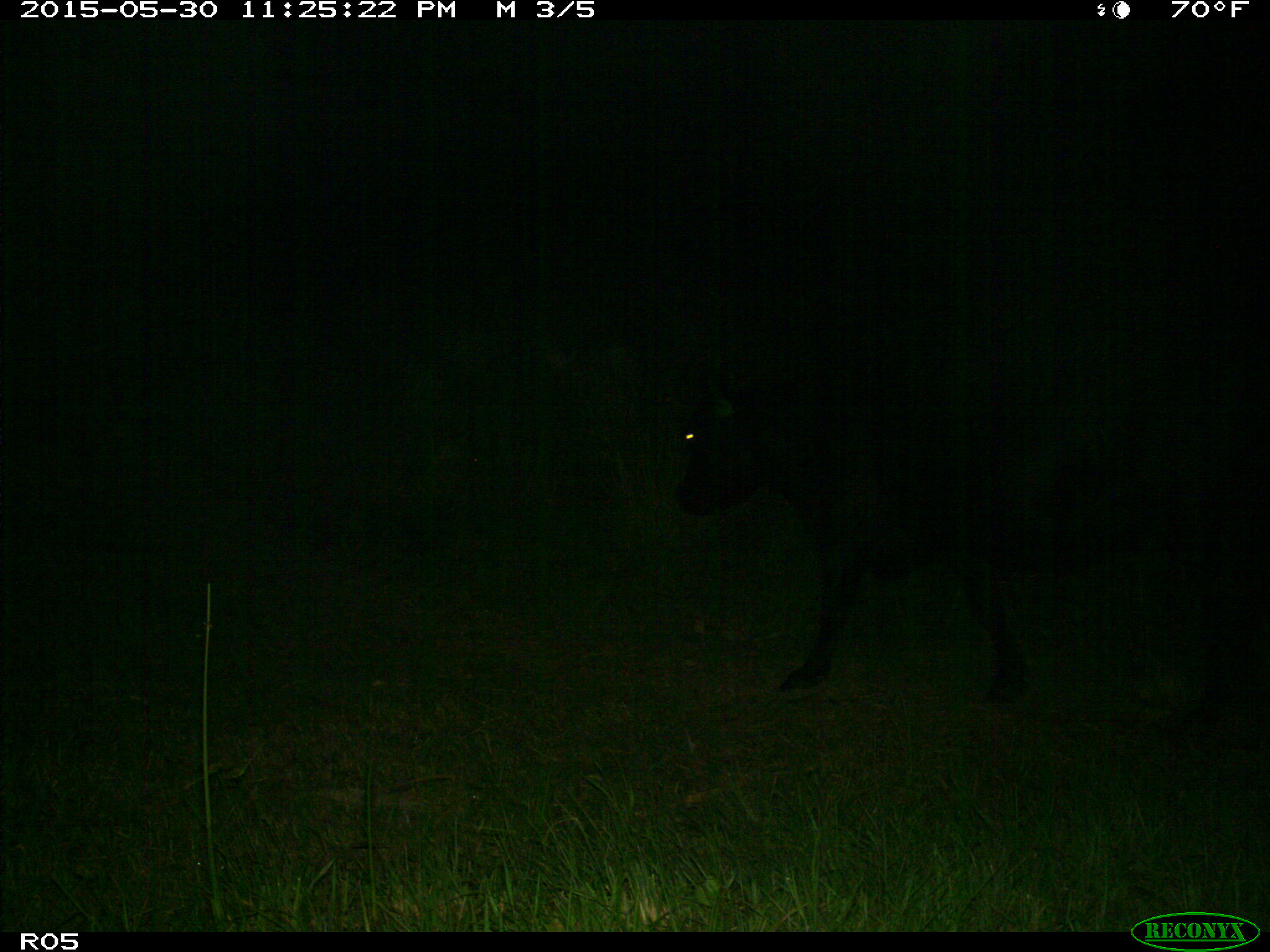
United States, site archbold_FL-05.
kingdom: Animalia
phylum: Chordata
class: Mammalia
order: Artiodactyla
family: Bovidae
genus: Bos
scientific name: Bos taurus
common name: domestic cow